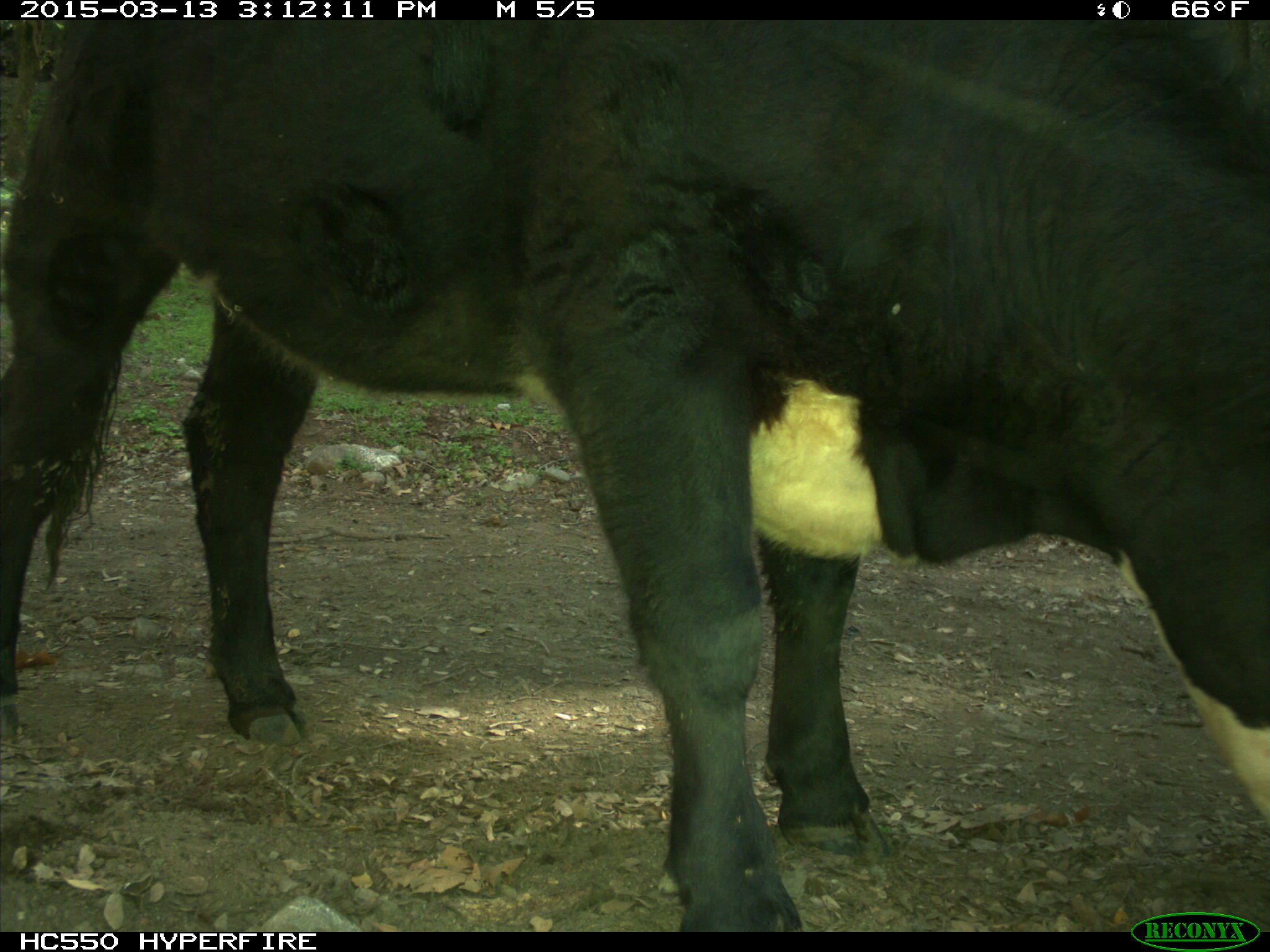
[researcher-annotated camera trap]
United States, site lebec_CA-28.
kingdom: Animalia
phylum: Chordata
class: Mammalia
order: Artiodactyla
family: Bovidae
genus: Bos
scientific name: Bos taurus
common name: domestic cow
Bos taurus (domestic cow).